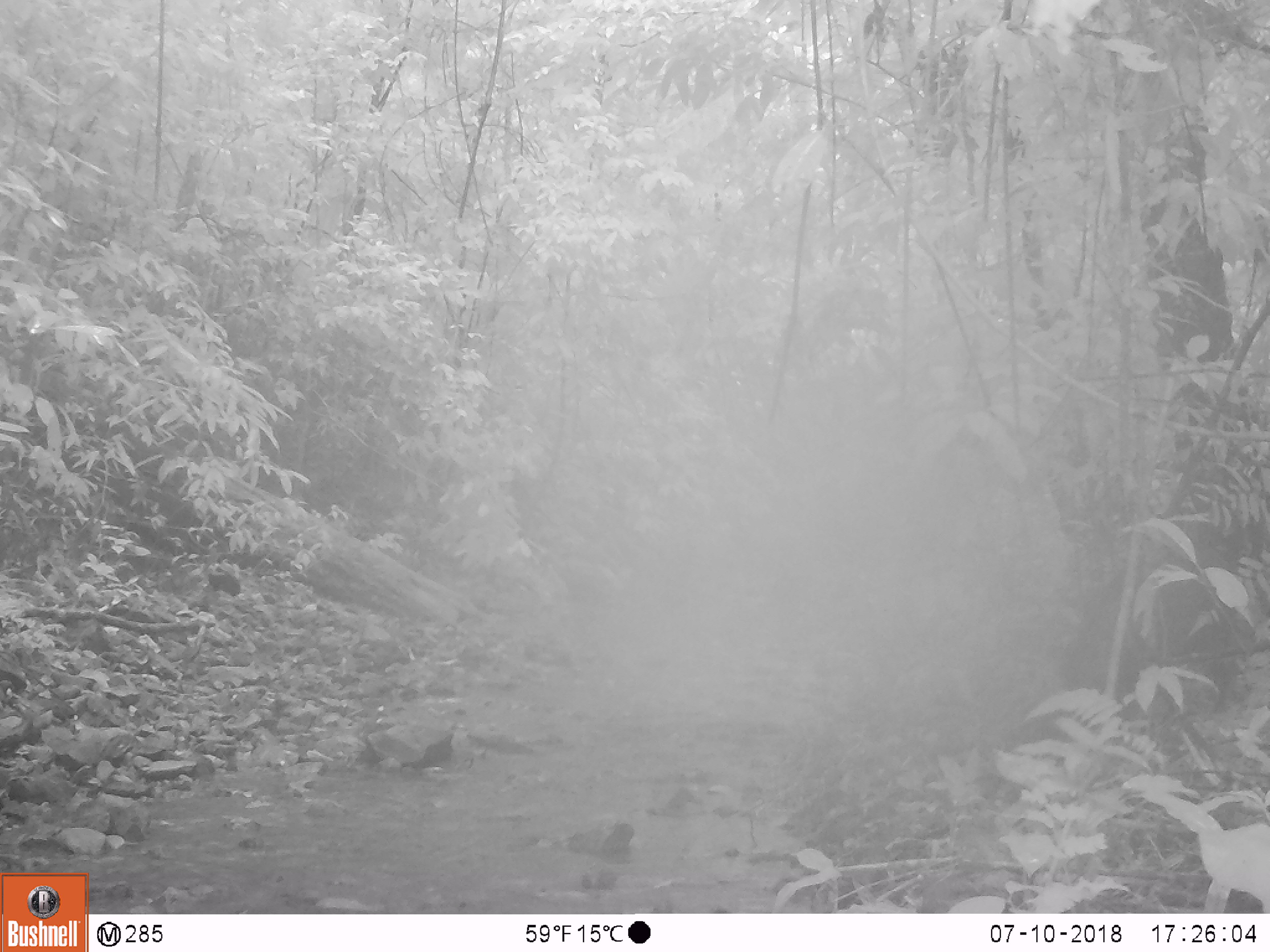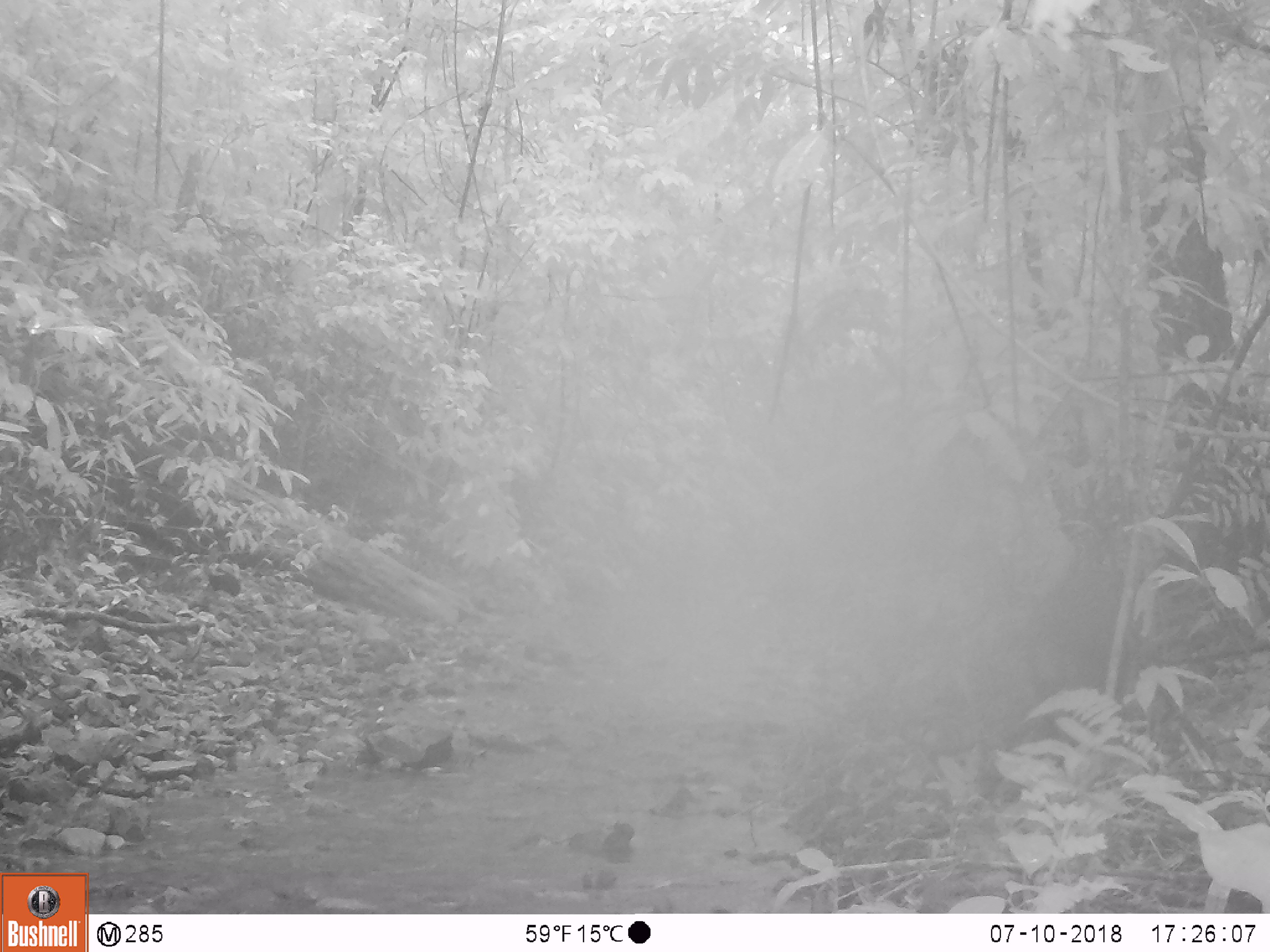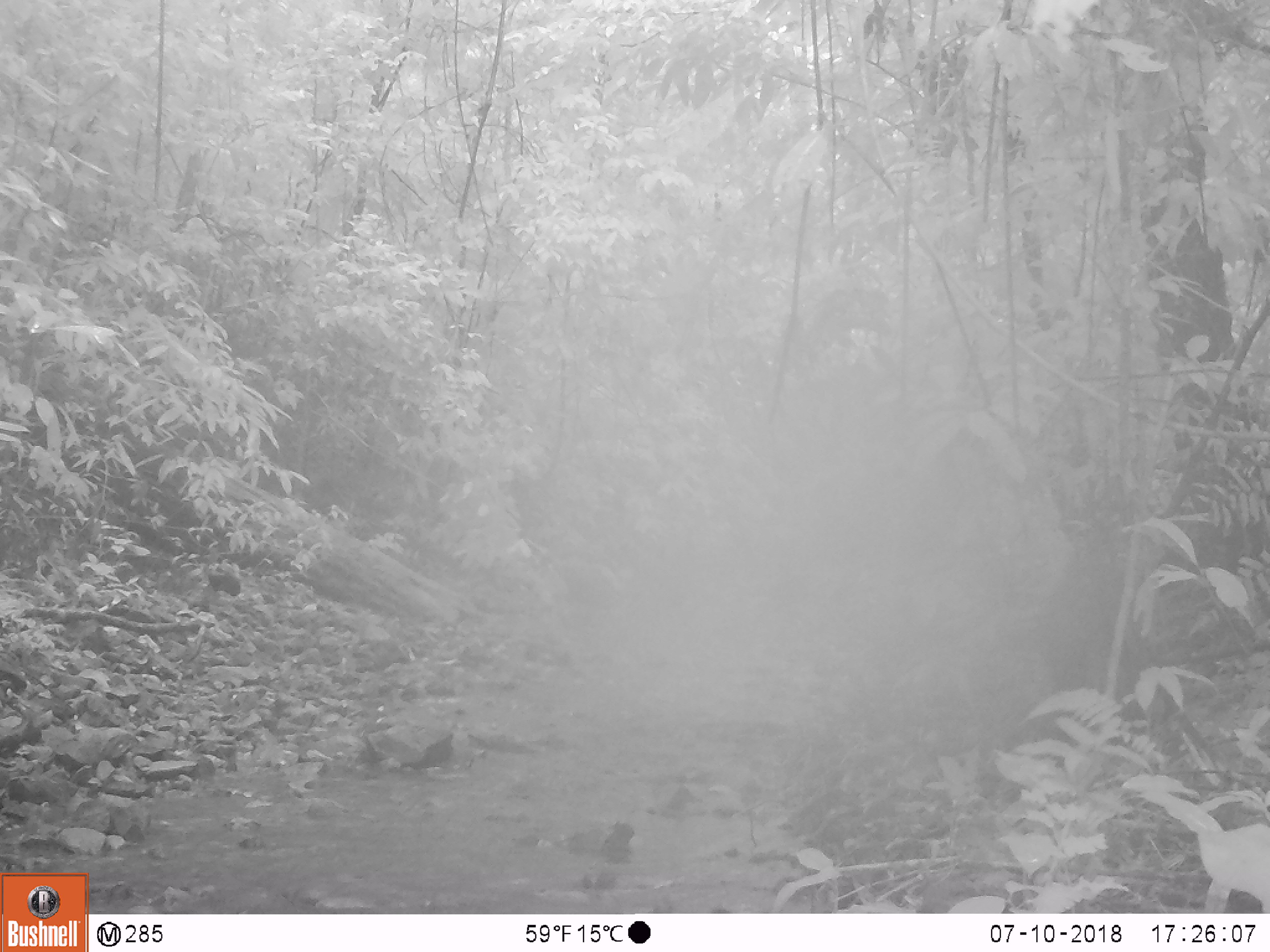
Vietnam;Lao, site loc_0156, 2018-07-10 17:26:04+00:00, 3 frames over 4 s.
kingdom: Animalia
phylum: Chordata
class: Mammalia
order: Artiodactyla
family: Suidae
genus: Sus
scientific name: Sus scrofa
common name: eurasian wild pig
Eurasian wild pig (Sus scrofa). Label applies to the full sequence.